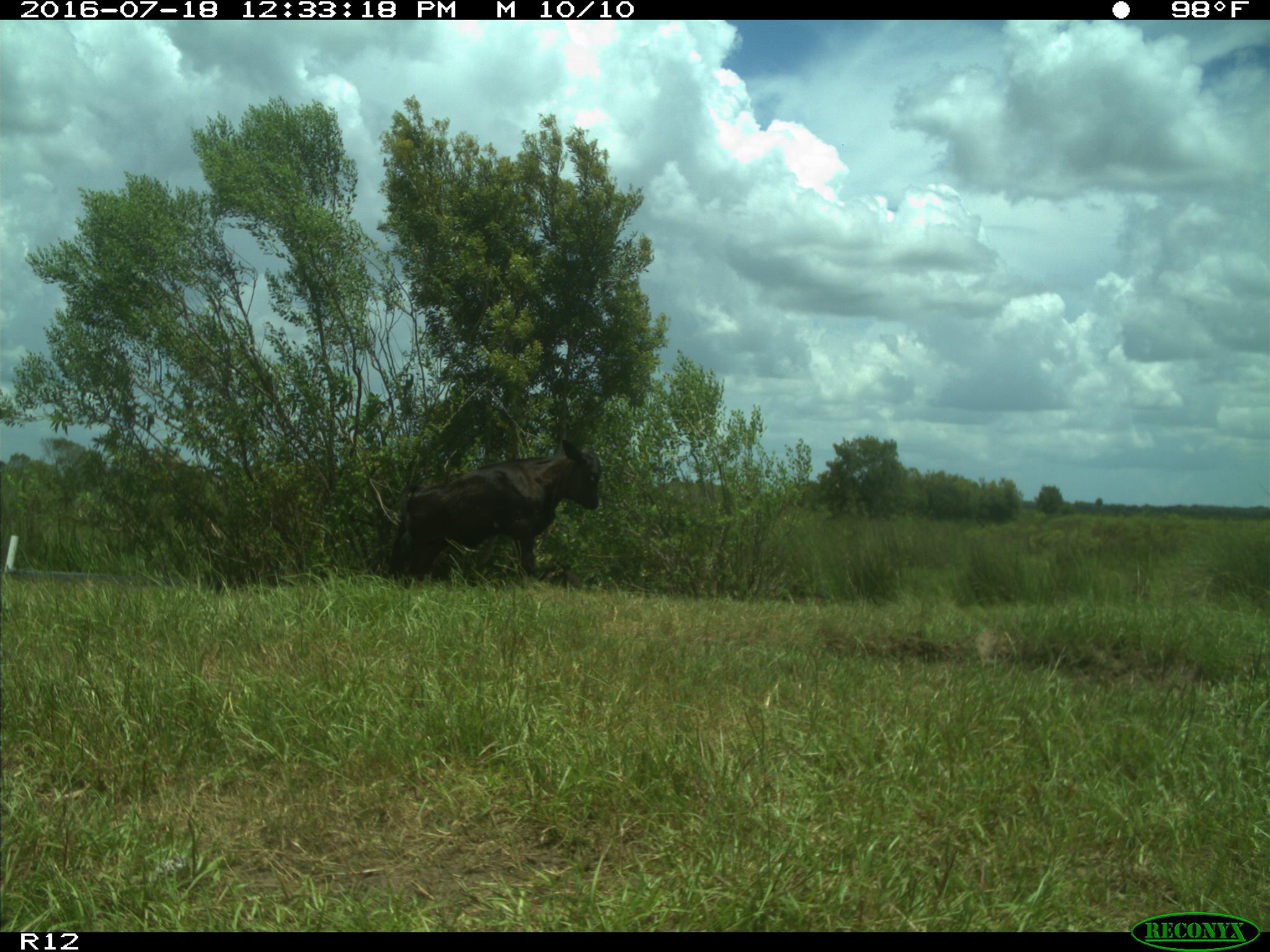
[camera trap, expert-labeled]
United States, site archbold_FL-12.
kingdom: Animalia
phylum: Chordata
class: Mammalia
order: Artiodactyla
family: Bovidae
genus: Bos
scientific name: Bos taurus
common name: domestic cow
Bos taurus (domestic cow).